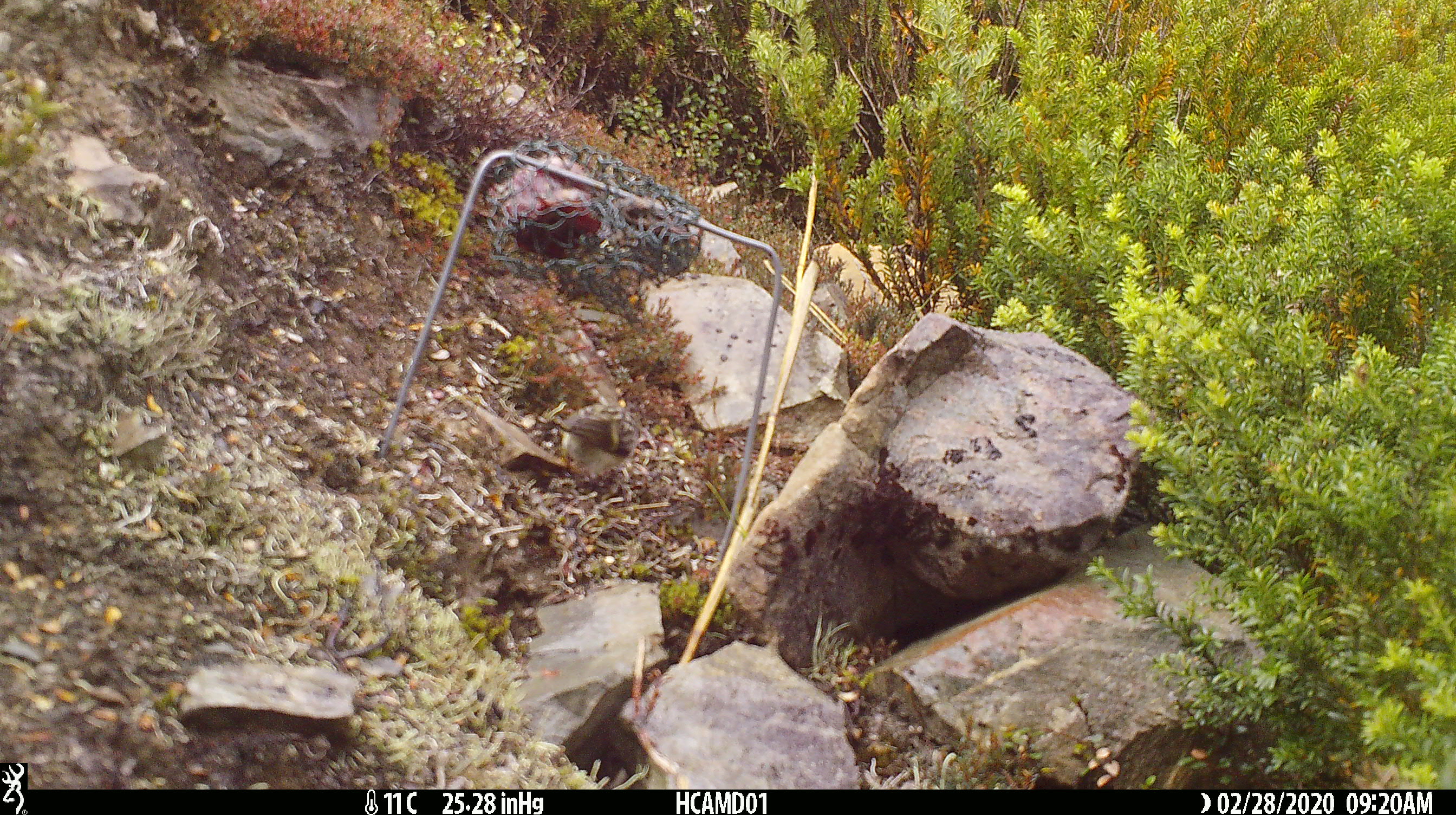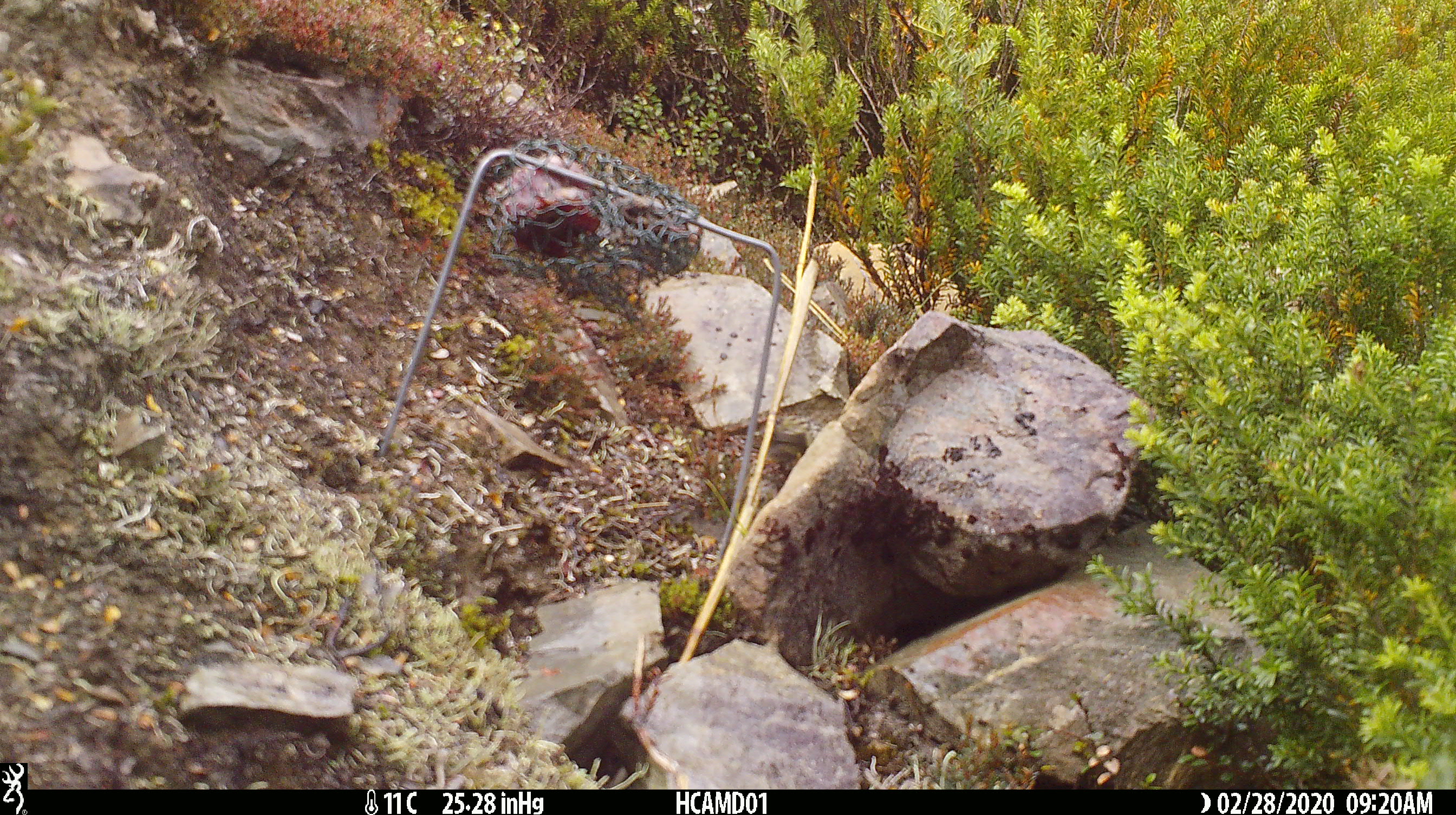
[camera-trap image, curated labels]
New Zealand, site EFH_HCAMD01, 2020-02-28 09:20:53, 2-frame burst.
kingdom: Animalia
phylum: Chordata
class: Aves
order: Passeriformes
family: Acanthisittidae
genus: Acanthisitta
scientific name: Acanthisitta chloris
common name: rifleman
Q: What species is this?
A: Rifleman (Acanthisitta chloris).